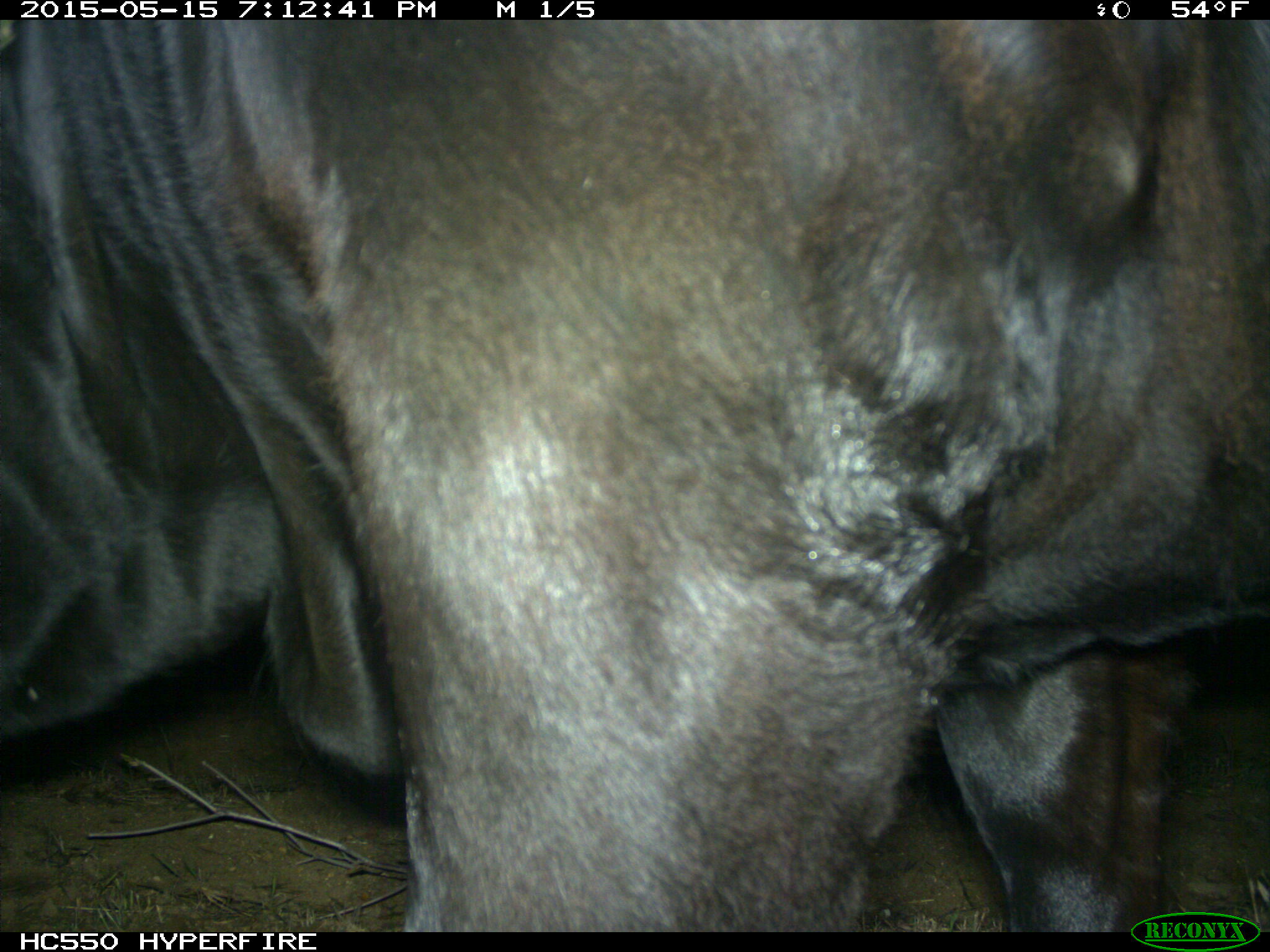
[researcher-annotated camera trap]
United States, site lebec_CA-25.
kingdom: Animalia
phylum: Chordata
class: Mammalia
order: Artiodactyla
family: Bovidae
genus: Bos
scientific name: Bos taurus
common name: domestic cow